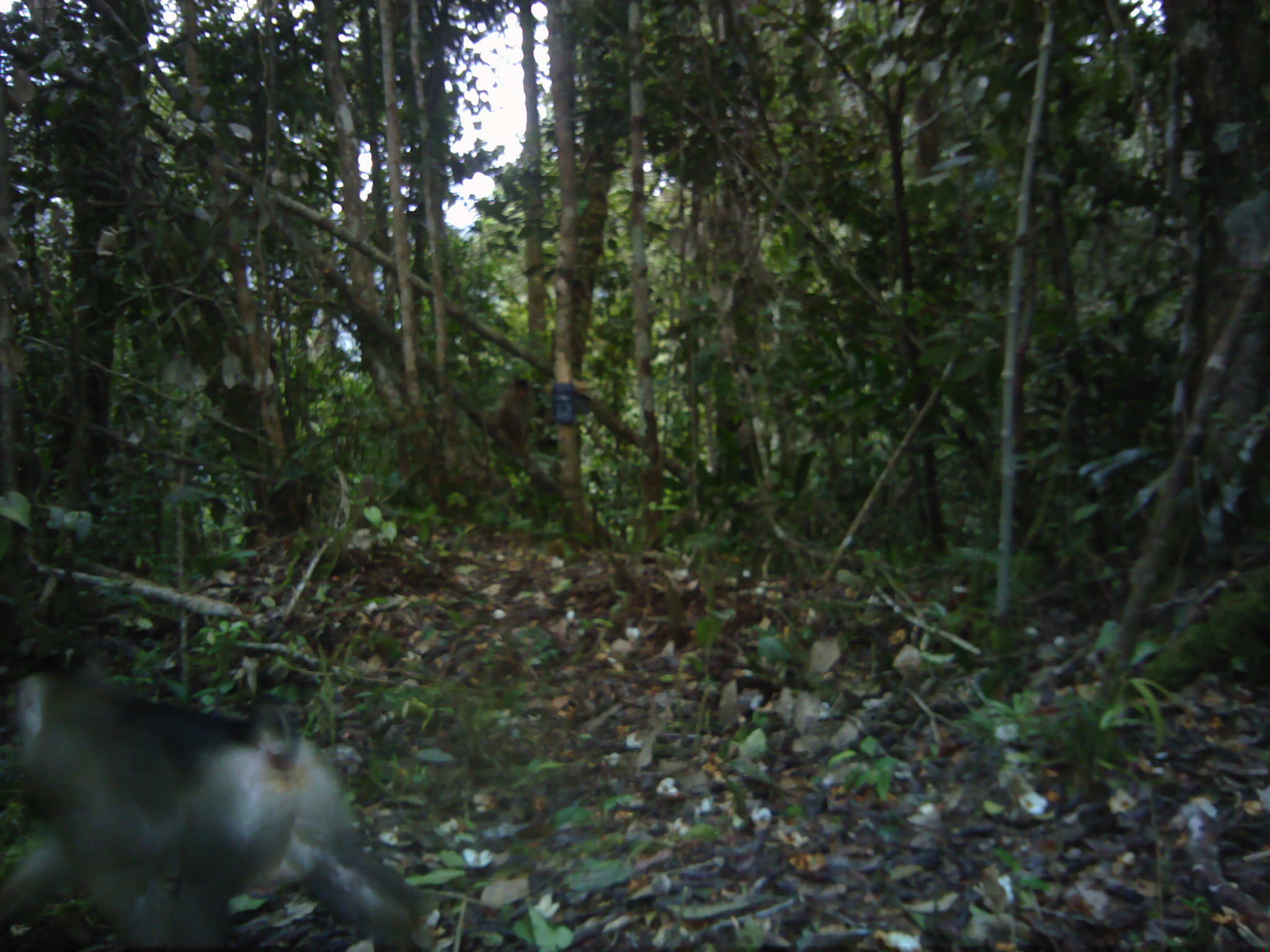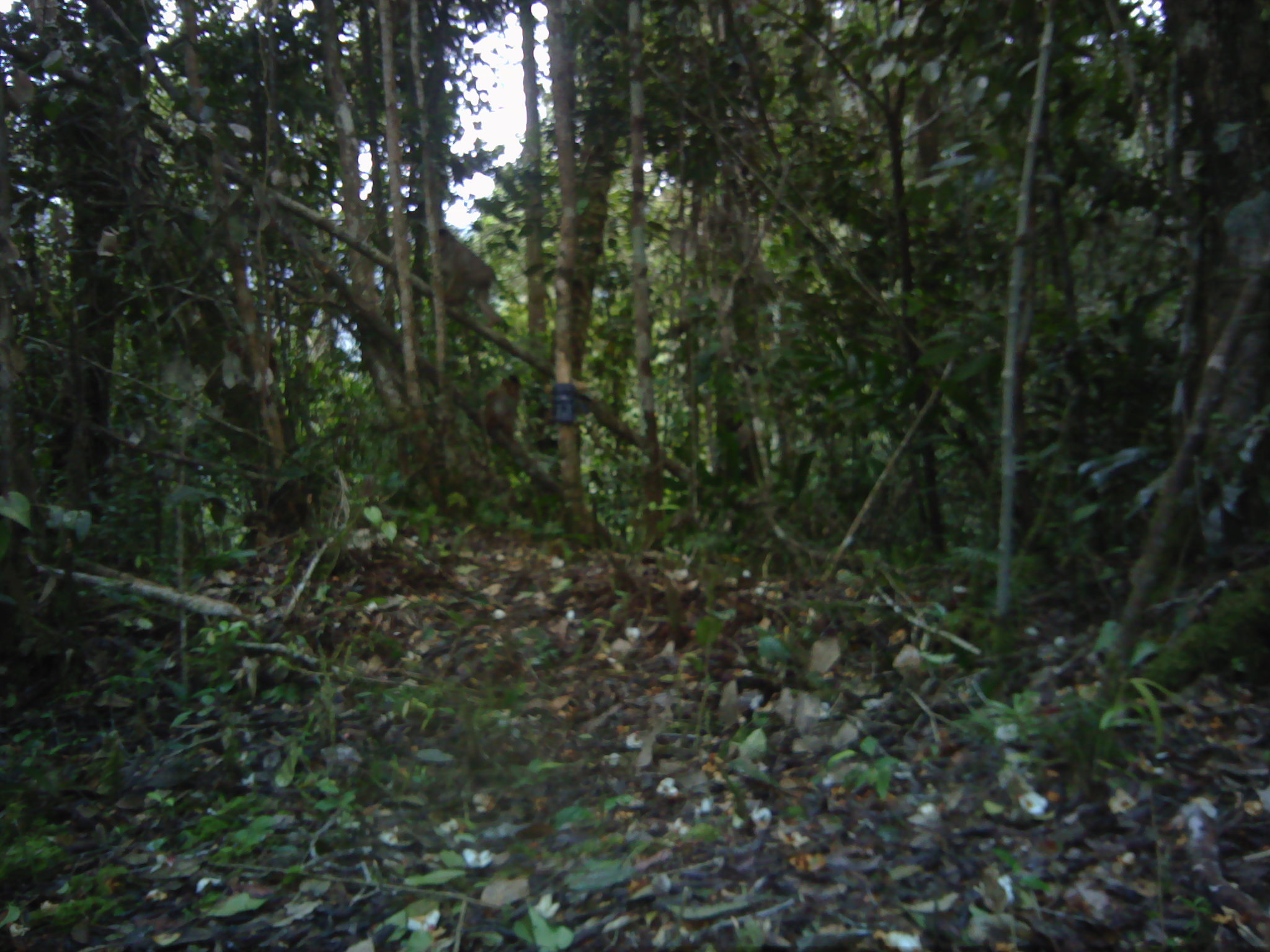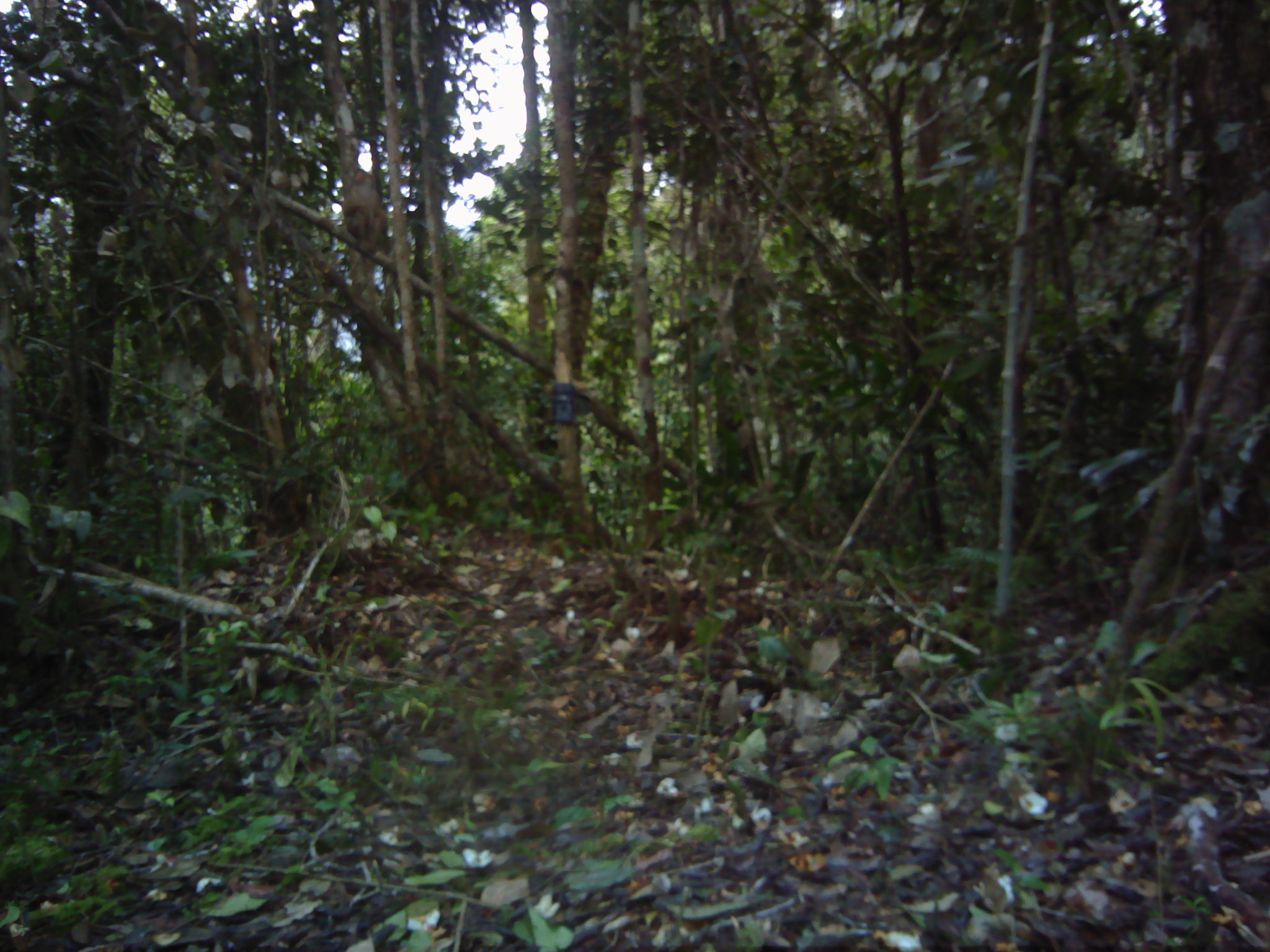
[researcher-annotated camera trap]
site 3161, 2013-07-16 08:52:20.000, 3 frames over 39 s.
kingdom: Animalia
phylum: Chordata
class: Mammalia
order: Primates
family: Cercopithecidae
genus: Macaca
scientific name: Macaca nemestrina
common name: southern pig-tailed macaque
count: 2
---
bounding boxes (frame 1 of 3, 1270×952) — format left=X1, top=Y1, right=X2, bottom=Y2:
macaca nemestrina: left=0, top=642, right=441, bottom=952